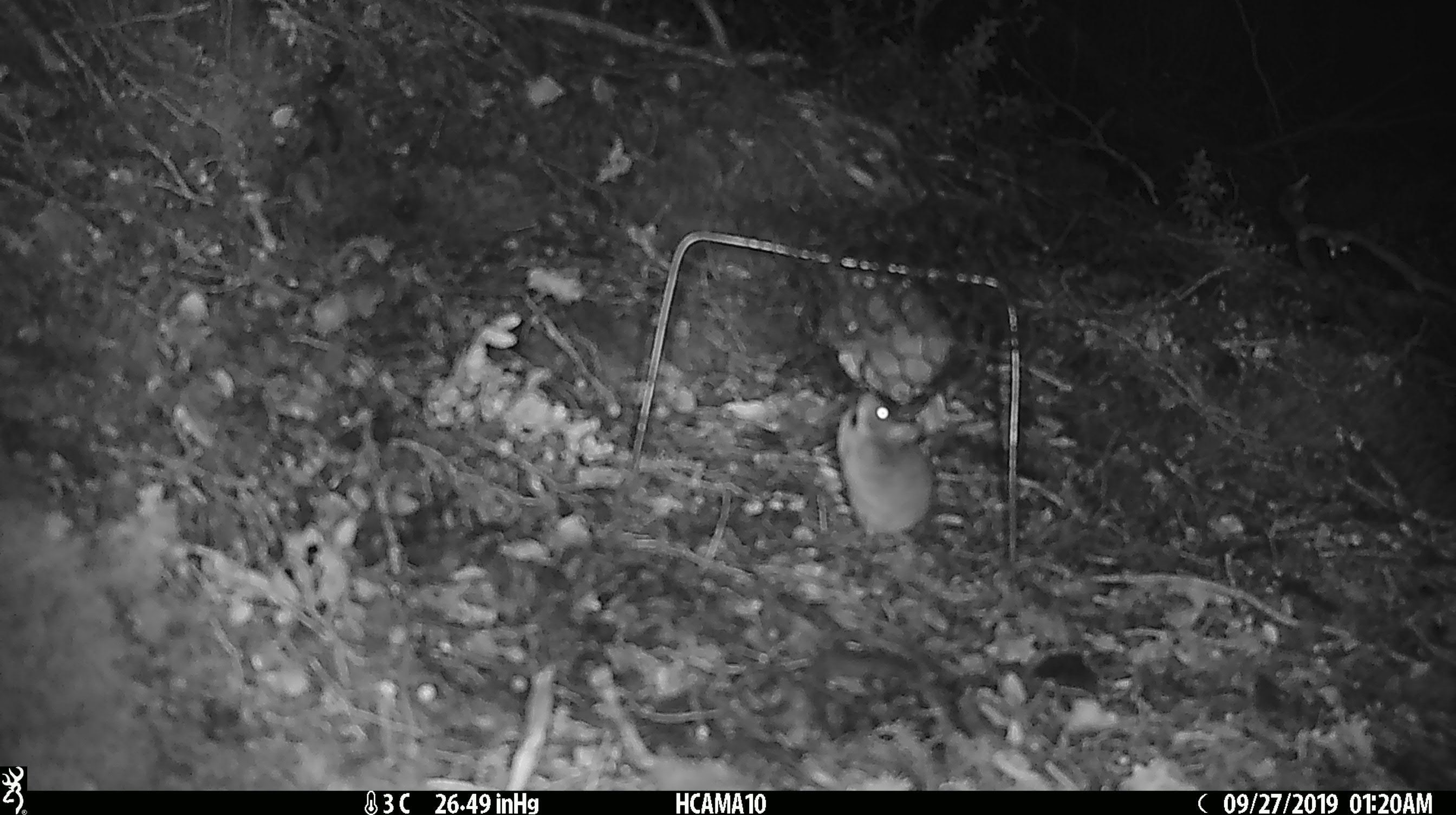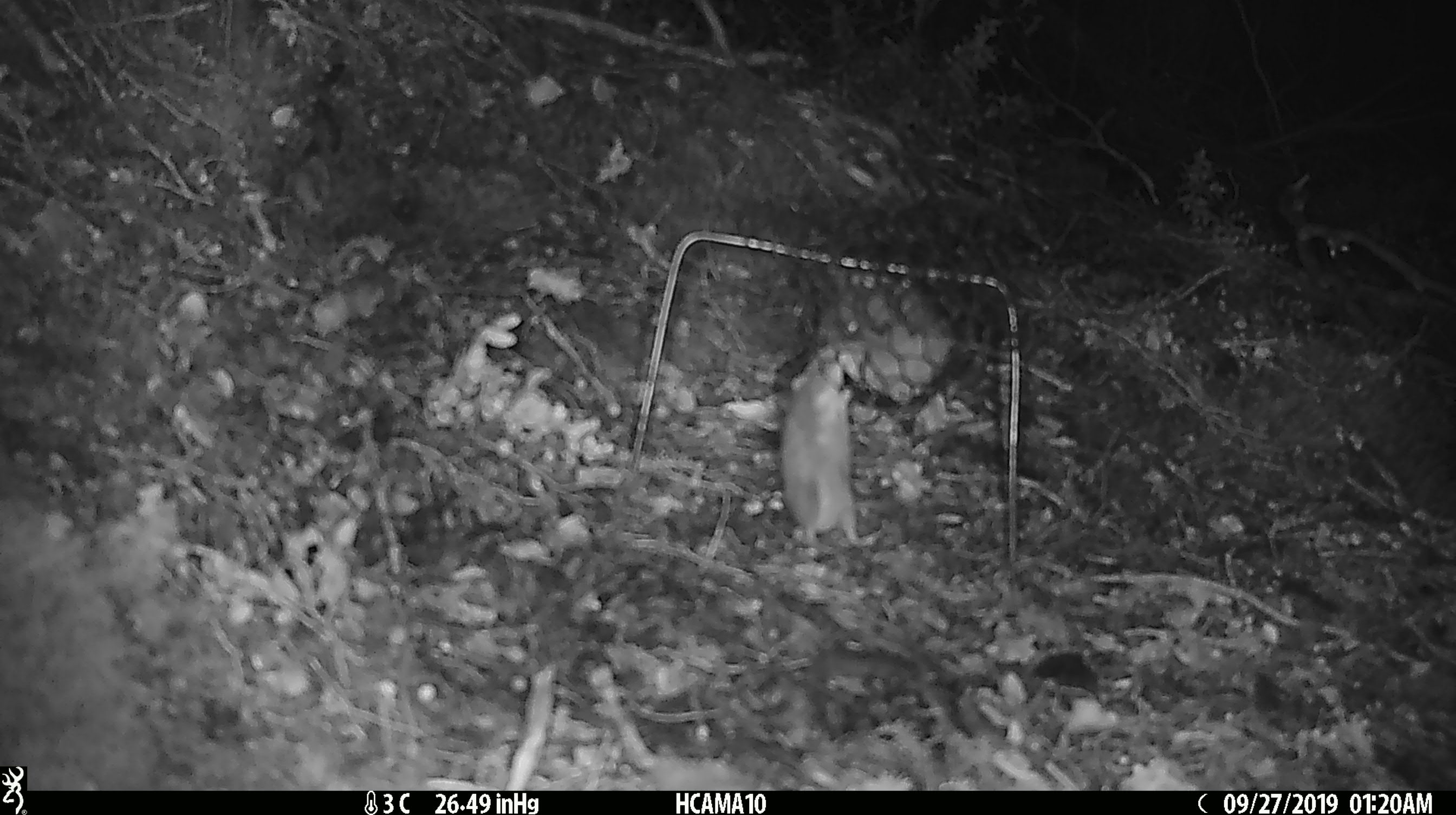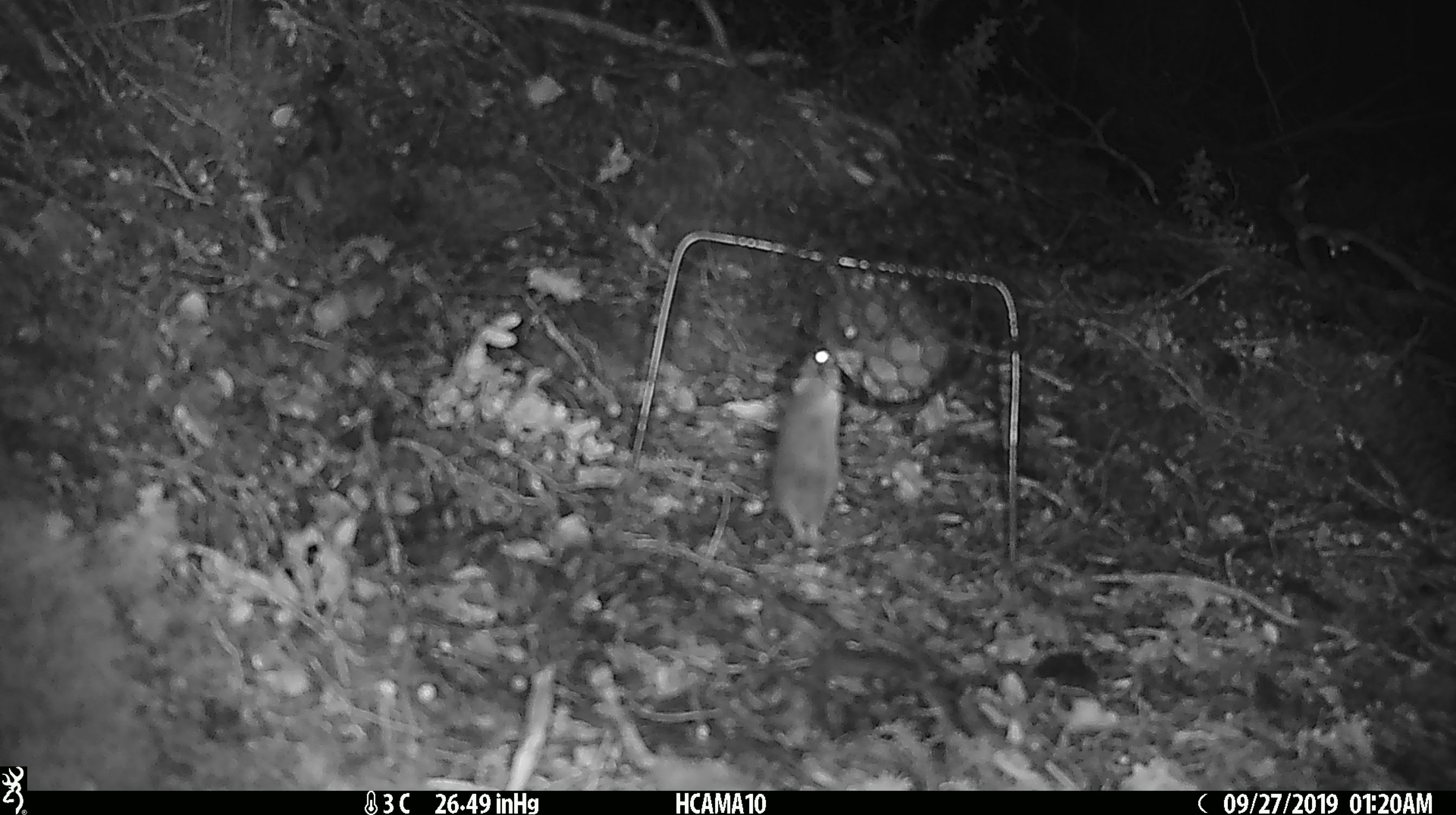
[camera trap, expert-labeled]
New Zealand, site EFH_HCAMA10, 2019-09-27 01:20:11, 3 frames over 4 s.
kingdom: Animalia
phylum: Chordata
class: Mammalia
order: Rodentia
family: Muridae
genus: Mus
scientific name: Mus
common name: mouse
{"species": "mouse (Mus)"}